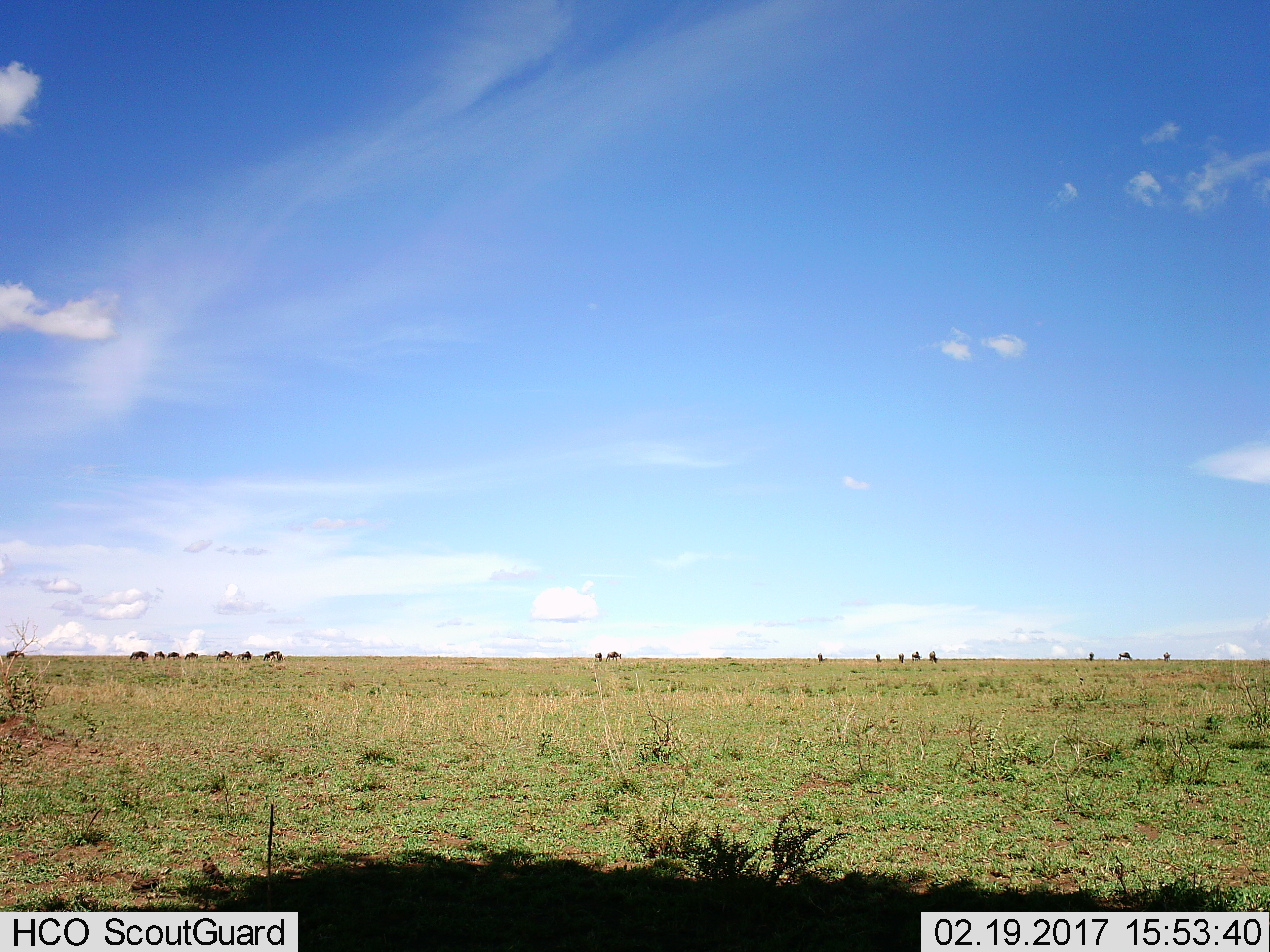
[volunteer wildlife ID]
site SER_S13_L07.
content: unidentified animal